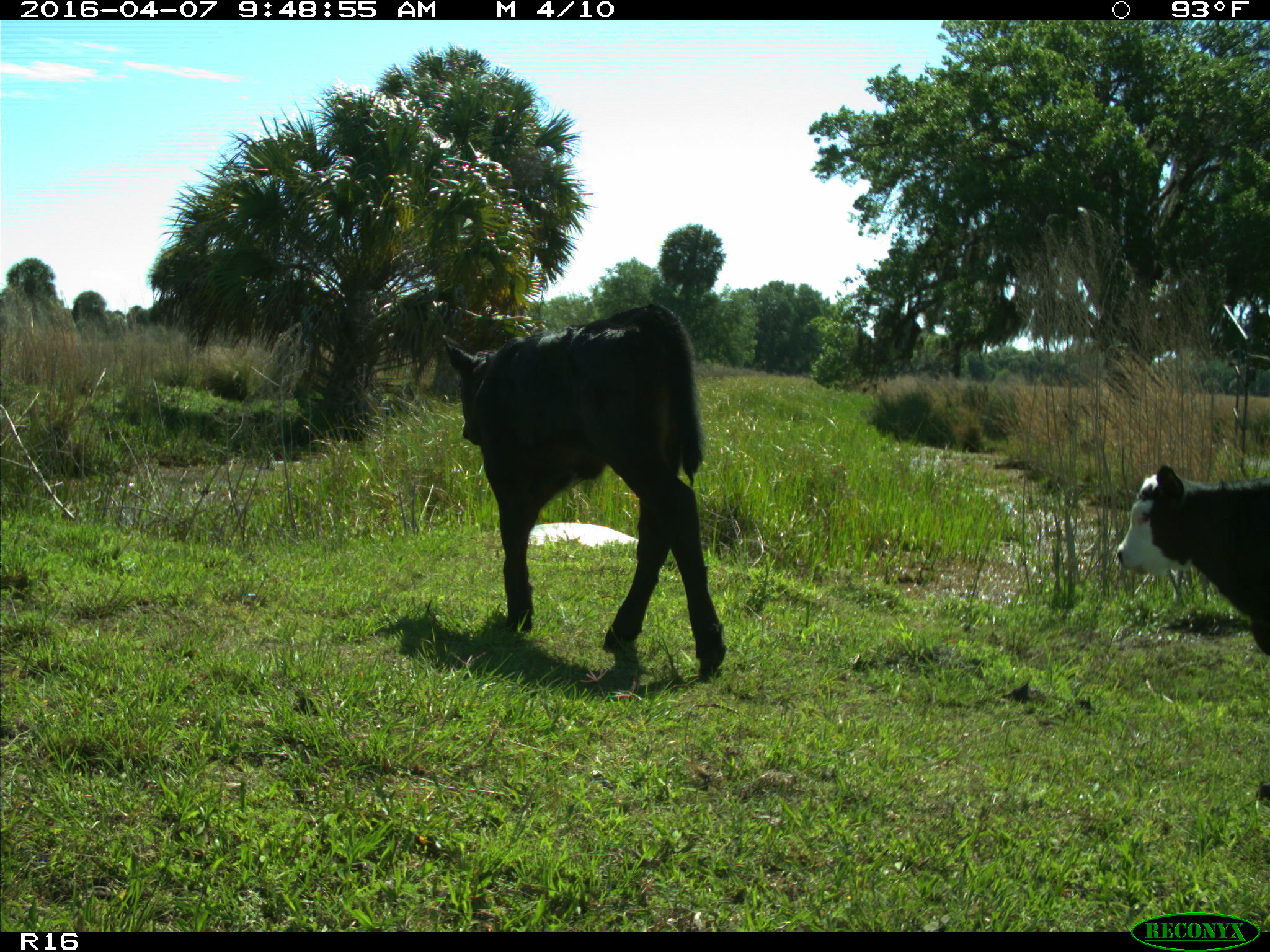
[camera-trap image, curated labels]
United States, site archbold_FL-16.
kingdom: Animalia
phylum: Chordata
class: Mammalia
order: Artiodactyla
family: Bovidae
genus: Bos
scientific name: Bos taurus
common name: domestic cow